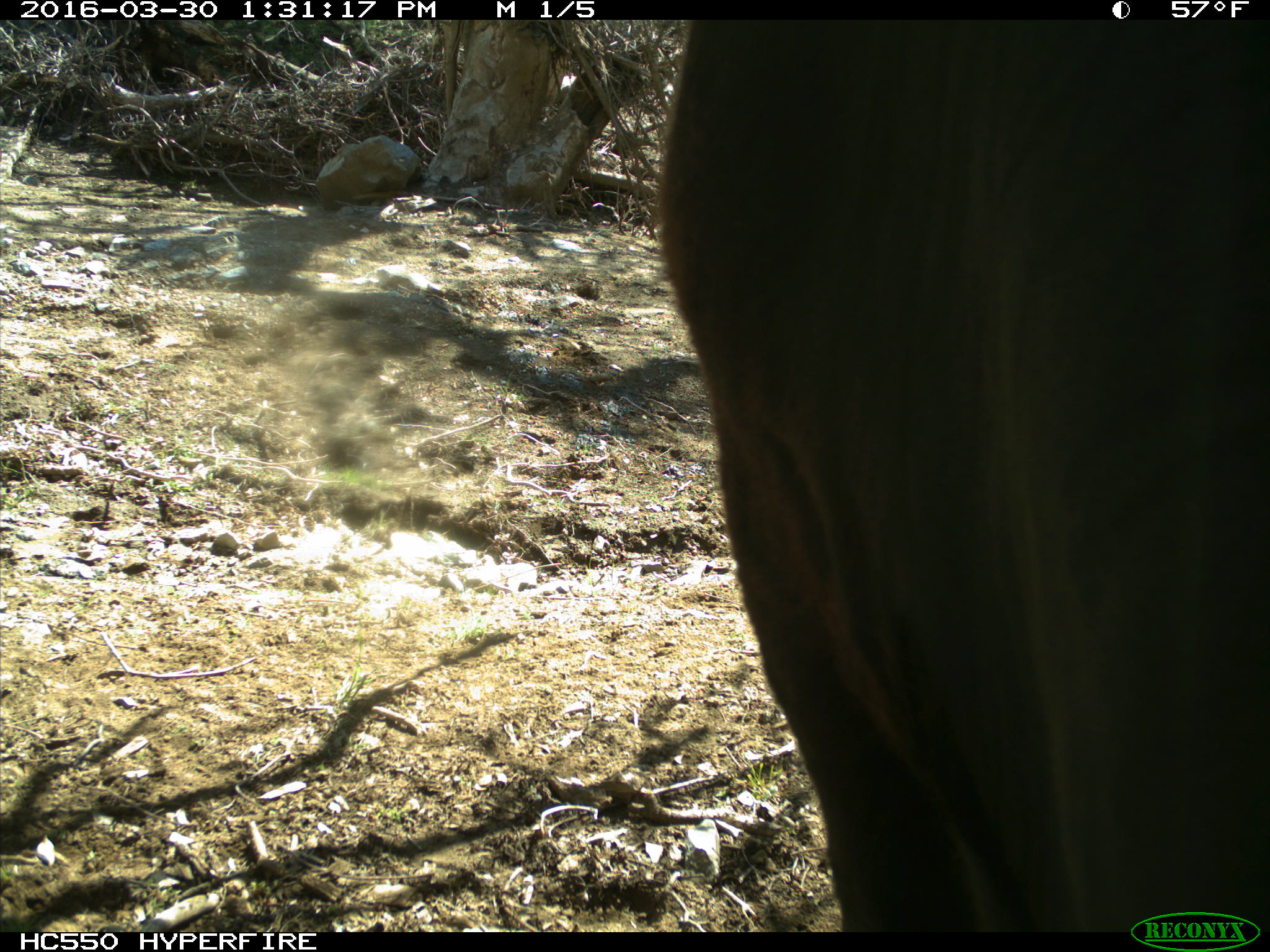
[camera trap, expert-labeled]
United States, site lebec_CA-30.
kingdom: Animalia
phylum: Chordata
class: Mammalia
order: Artiodactyla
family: Bovidae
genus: Bos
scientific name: Bos taurus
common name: domestic cow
Bos taurus (domestic cow).